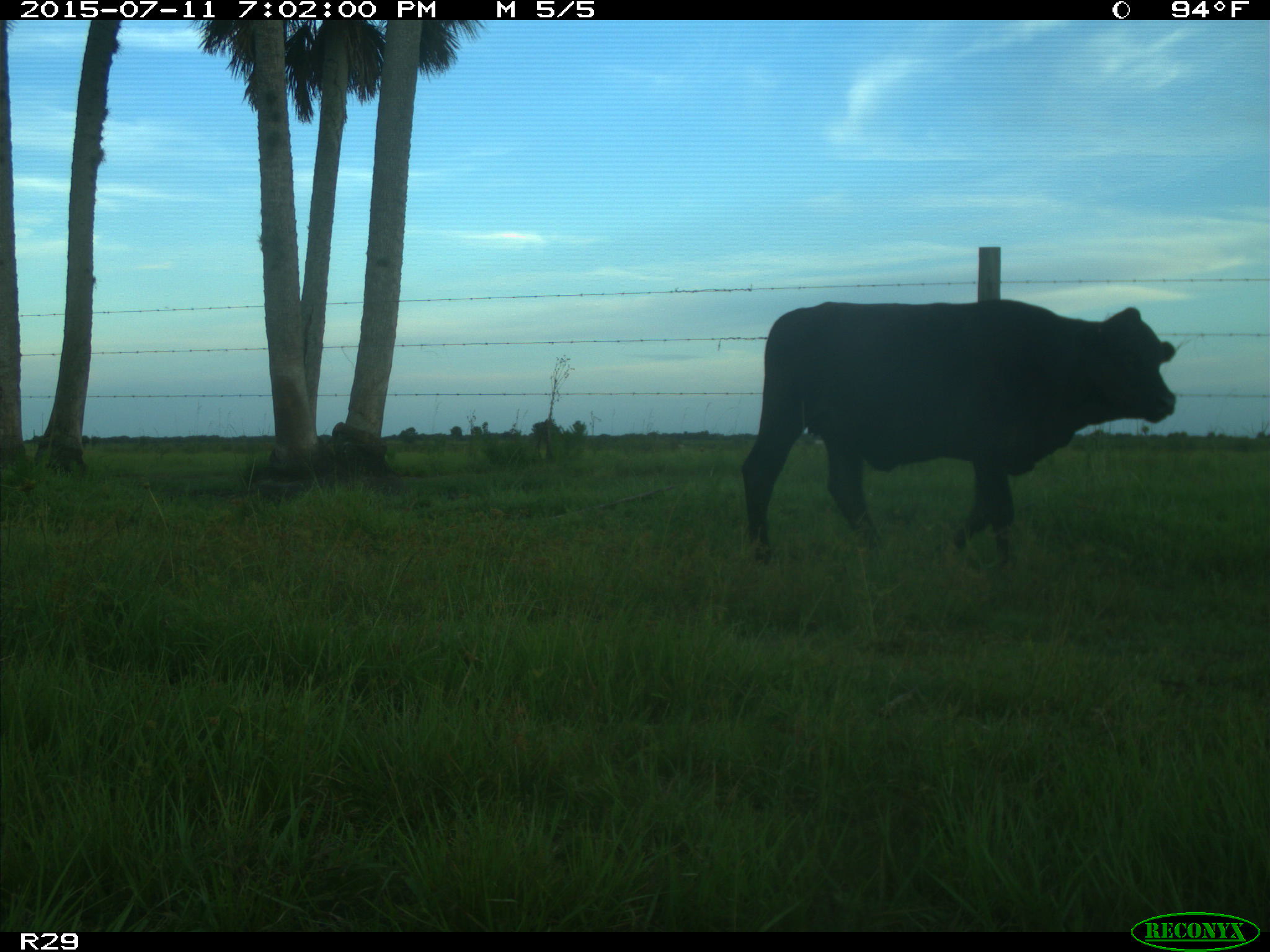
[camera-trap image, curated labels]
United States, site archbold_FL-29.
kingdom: Animalia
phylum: Chordata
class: Mammalia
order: Artiodactyla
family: Bovidae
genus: Bos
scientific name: Bos taurus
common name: domestic cow